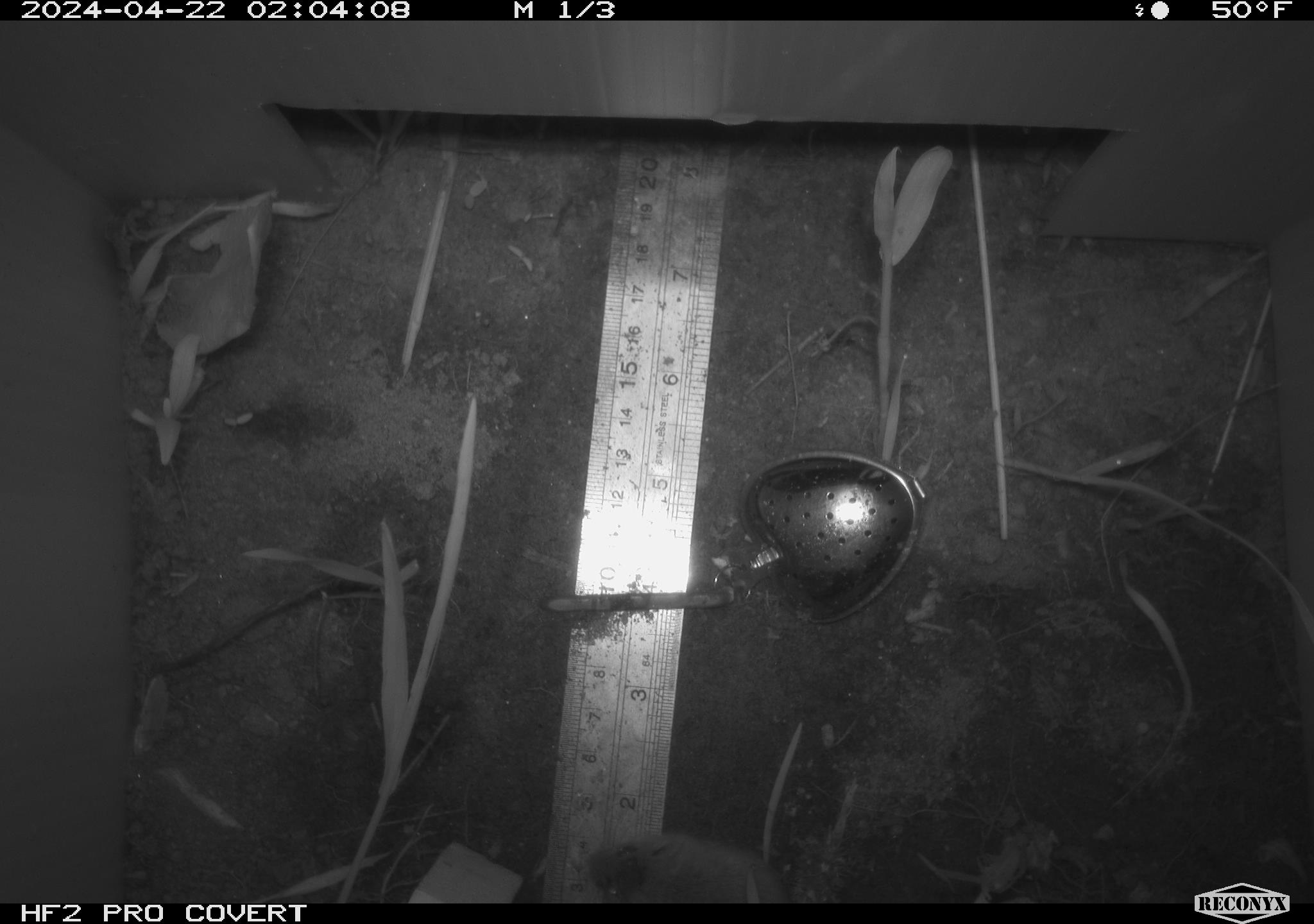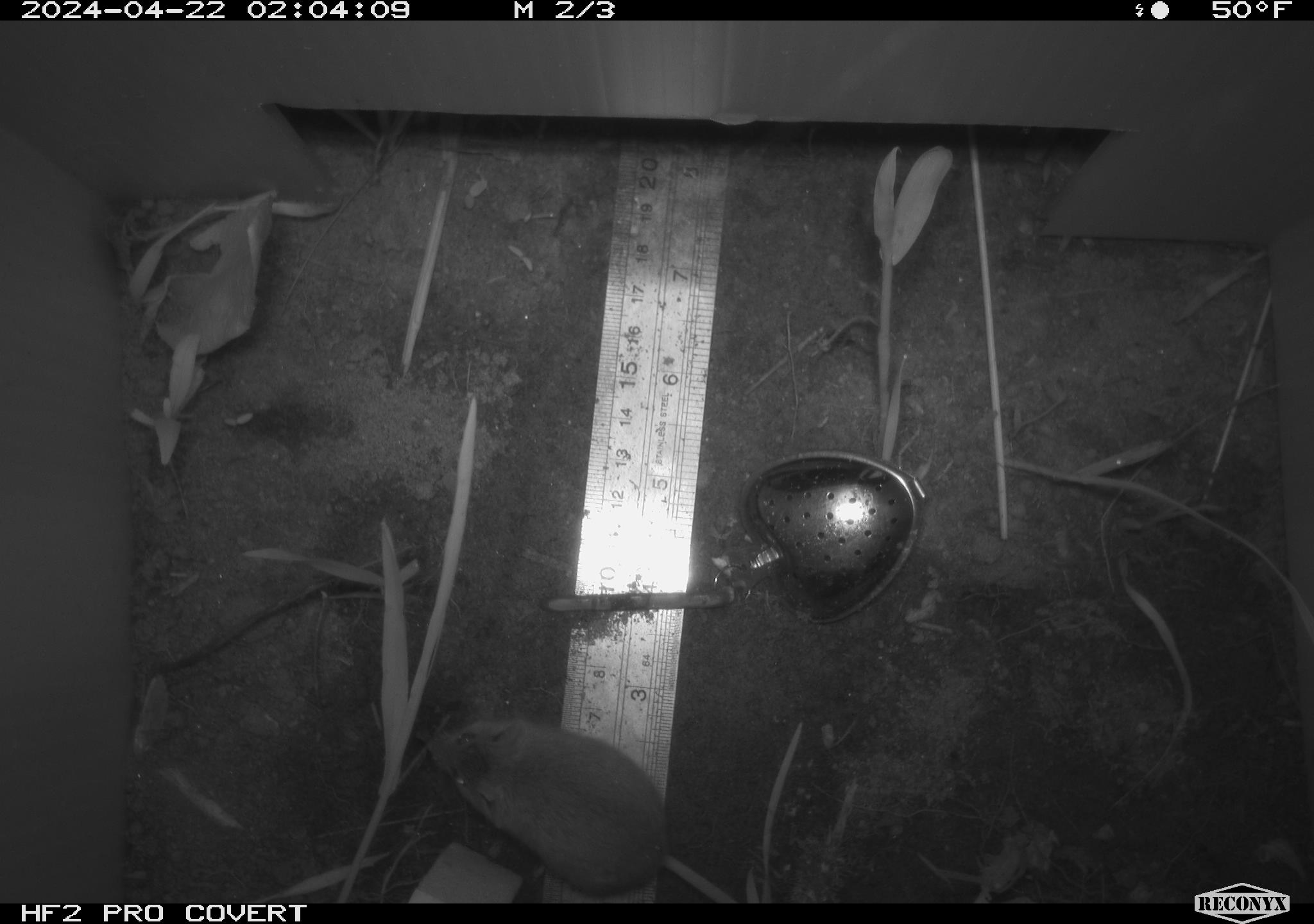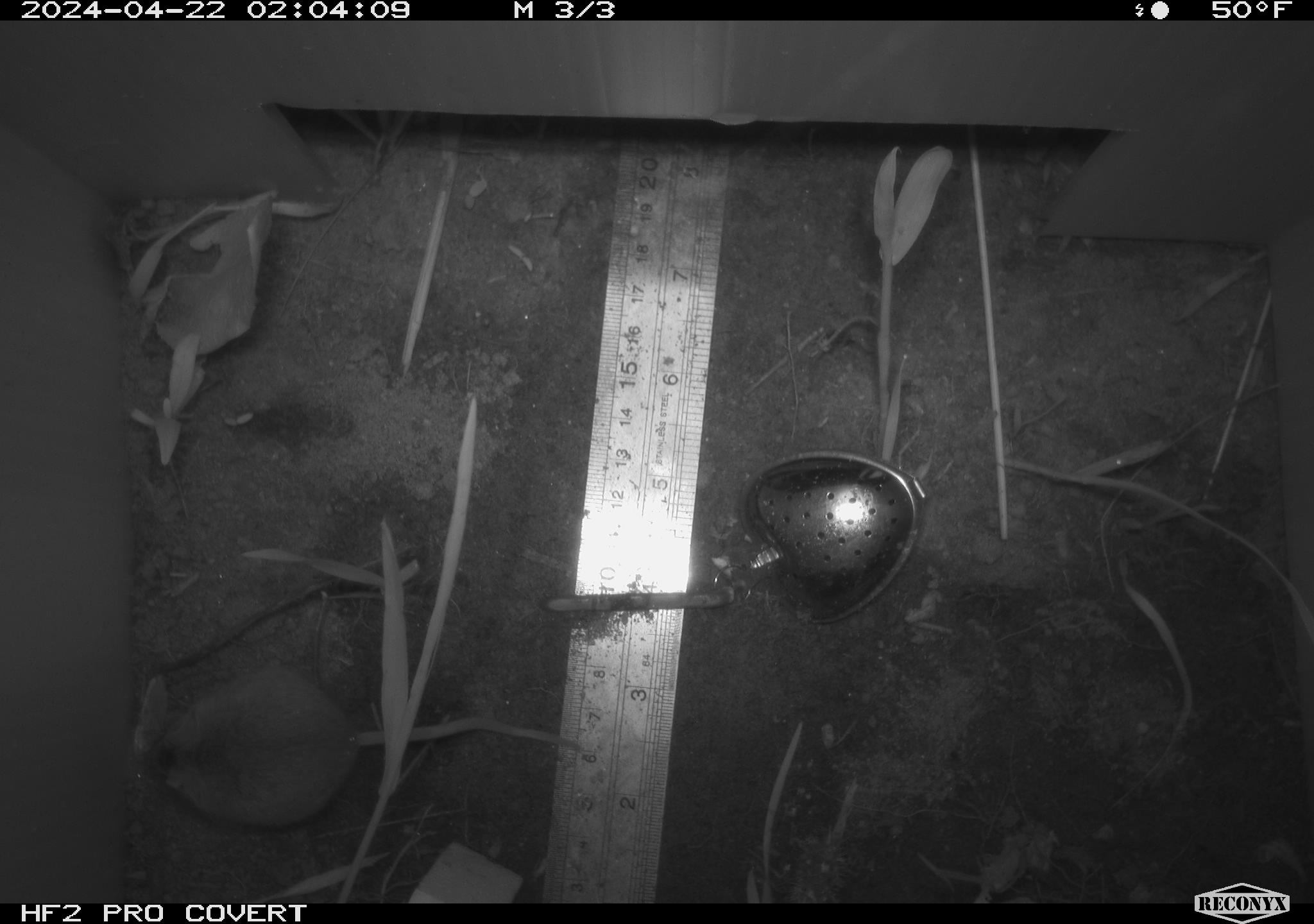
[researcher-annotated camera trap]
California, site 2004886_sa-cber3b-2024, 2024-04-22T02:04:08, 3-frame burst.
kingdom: Animalia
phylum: Chordata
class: Mammalia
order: Rodentia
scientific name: Rodentia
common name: mouse species